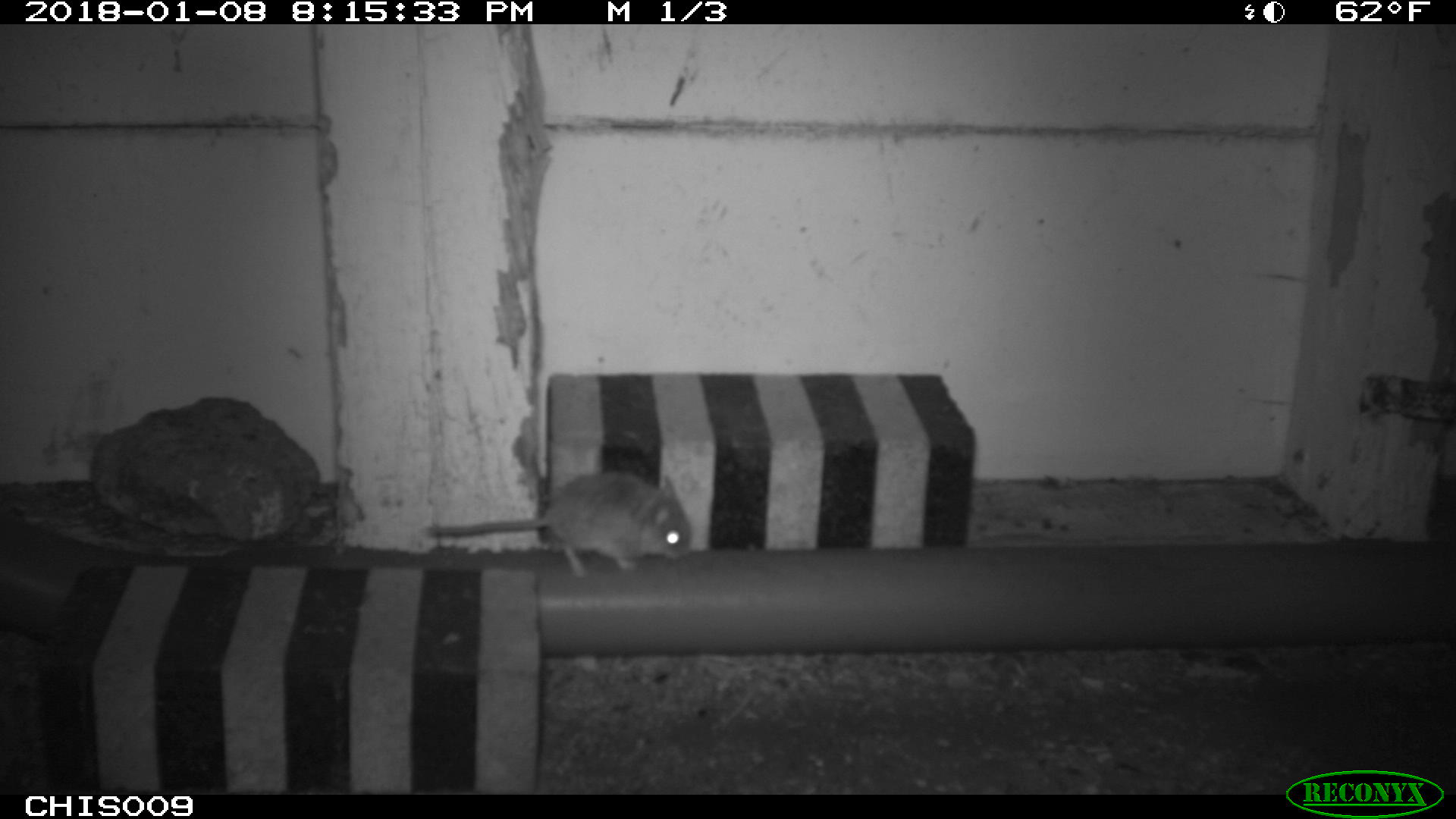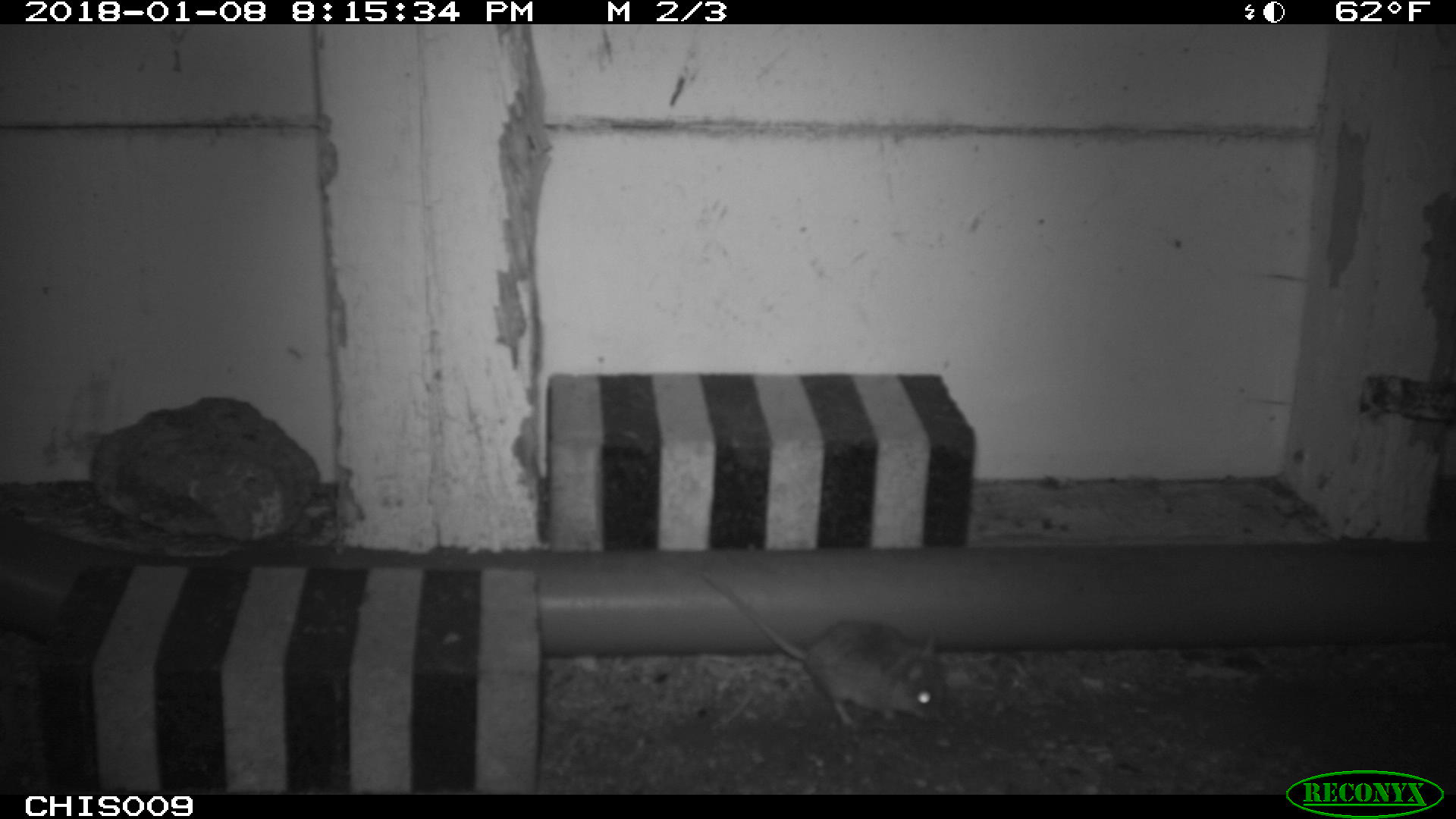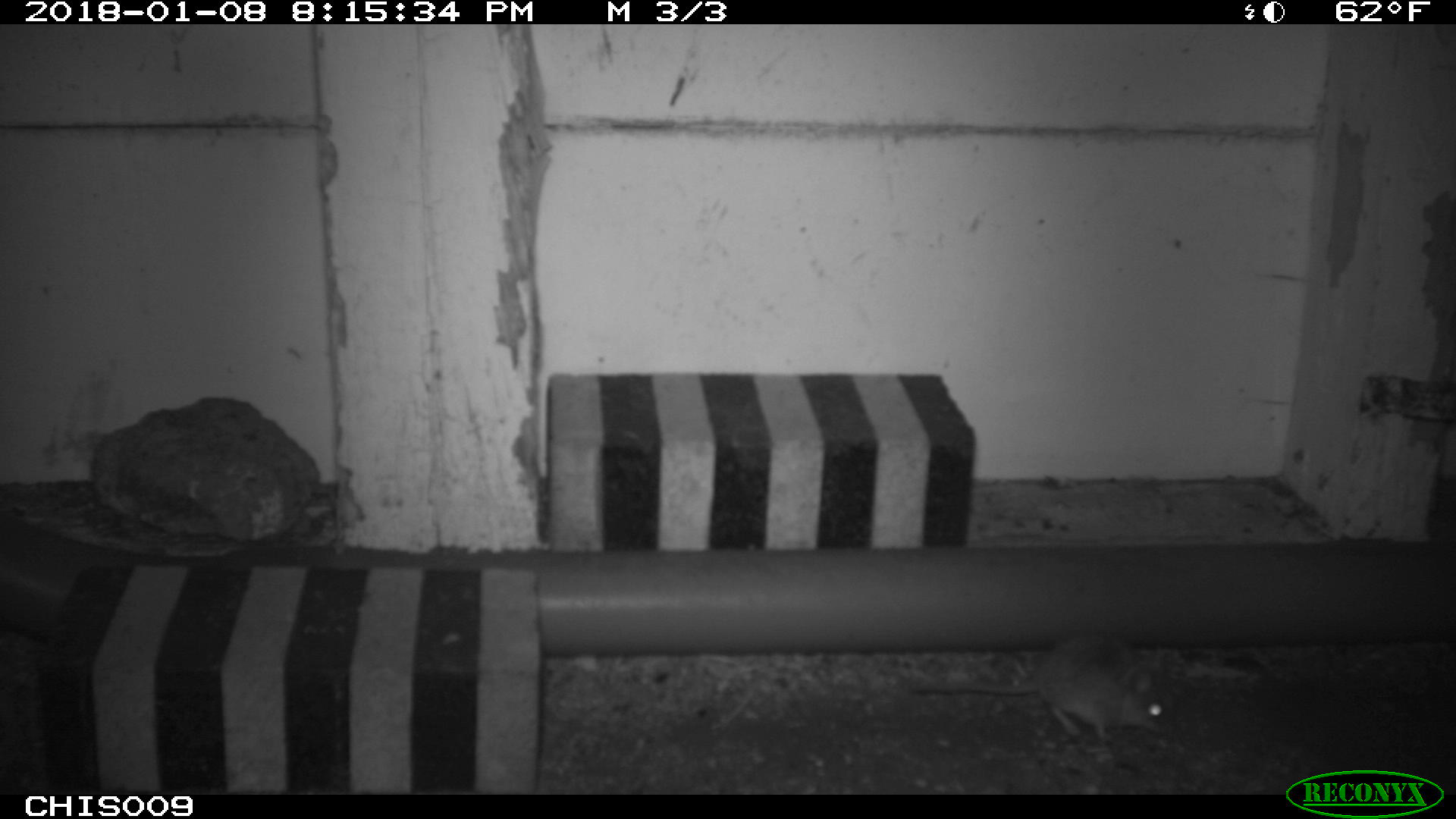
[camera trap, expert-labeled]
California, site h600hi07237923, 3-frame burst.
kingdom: Animalia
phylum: Chordata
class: Mammalia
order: Rodentia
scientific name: Rodentia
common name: rodent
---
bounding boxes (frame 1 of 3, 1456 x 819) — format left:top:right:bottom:
rodent: 420:469:693:577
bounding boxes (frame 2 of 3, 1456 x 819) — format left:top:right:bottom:
rodent: 701:572:946:727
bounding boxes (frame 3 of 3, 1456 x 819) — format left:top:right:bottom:
rodent: 911:627:1180:739